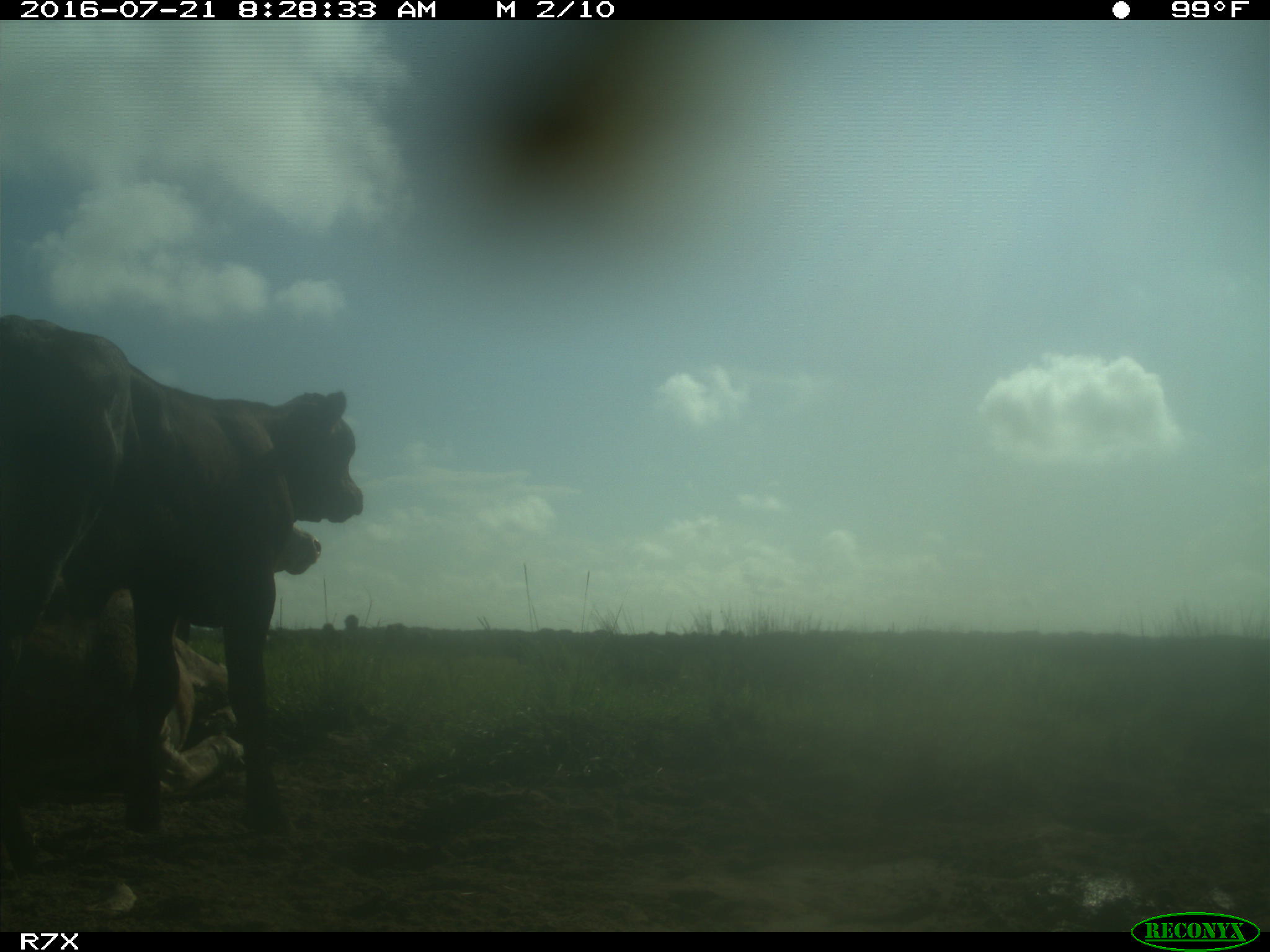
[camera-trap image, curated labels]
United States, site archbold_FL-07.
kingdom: Animalia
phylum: Chordata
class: Mammalia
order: Artiodactyla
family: Bovidae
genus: Bos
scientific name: Bos taurus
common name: domestic cow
Bos taurus (domestic cow).